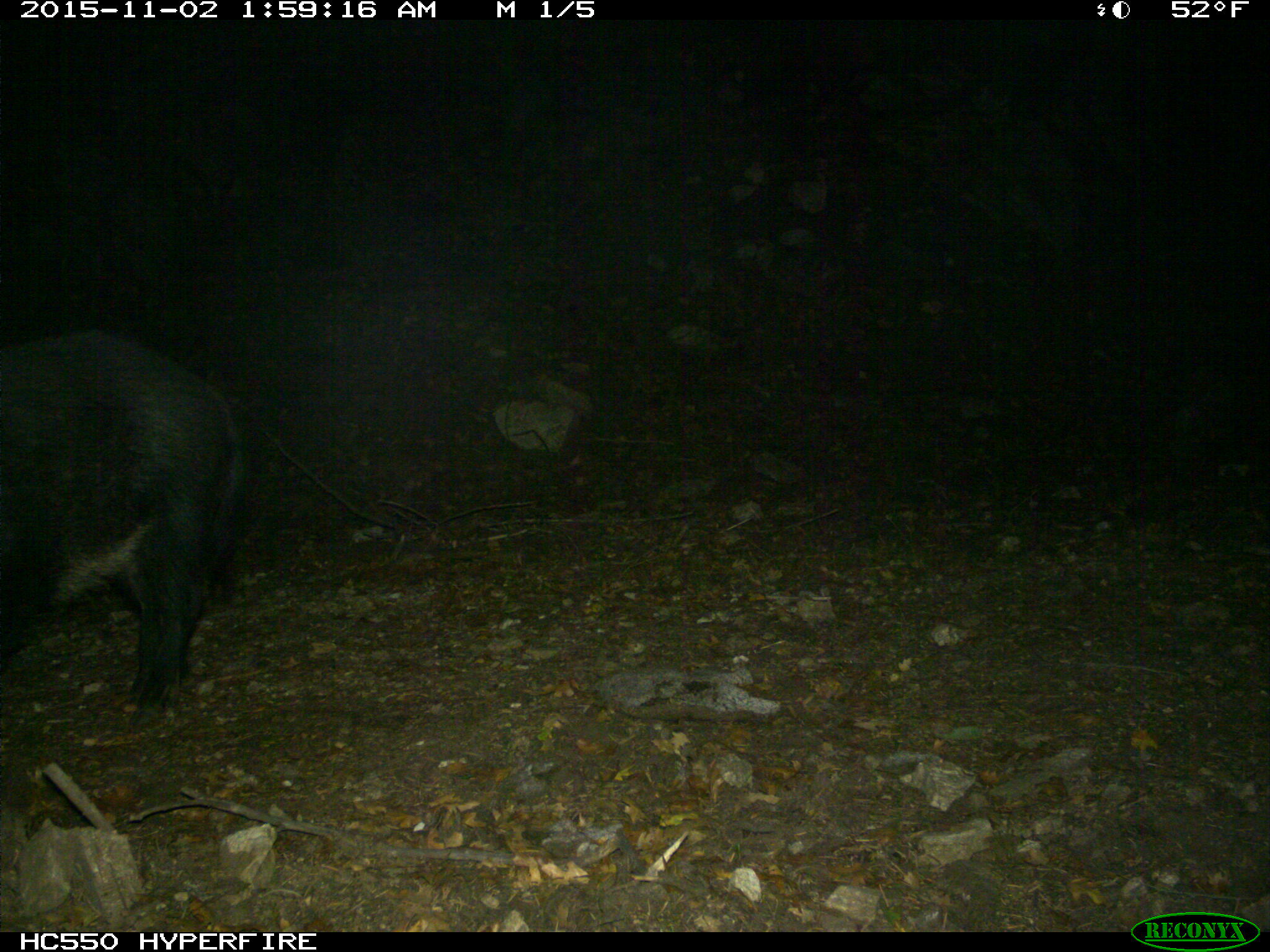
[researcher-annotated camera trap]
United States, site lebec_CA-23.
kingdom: Animalia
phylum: Chordata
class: Mammalia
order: Artiodactyla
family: Suidae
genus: Sus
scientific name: Sus scrofa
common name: wild boar